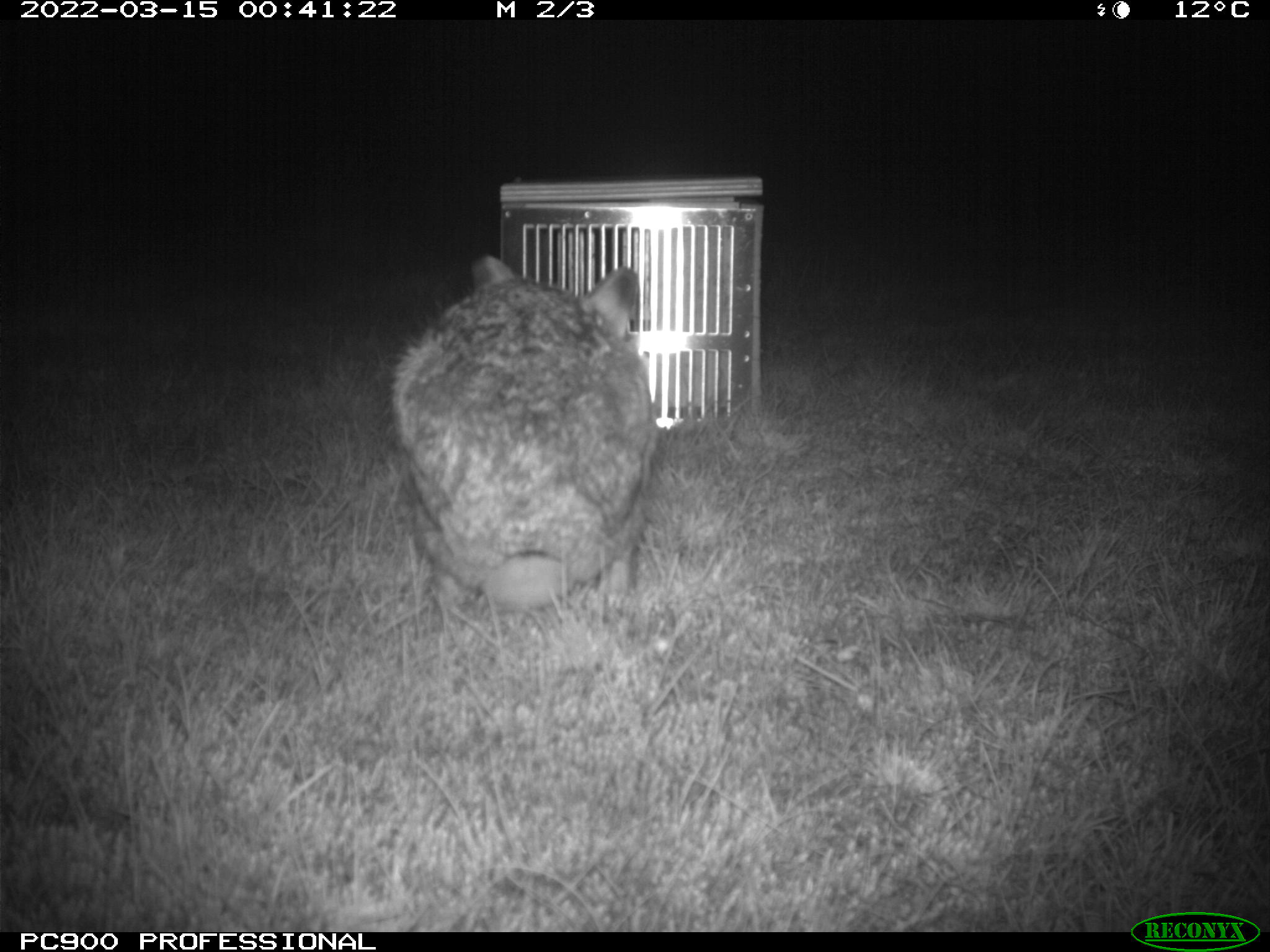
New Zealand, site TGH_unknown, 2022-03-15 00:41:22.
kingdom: Animalia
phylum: Chordata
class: Mammalia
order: Lagomorpha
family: Leporidae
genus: Lepus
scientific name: Lepus europaeus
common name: brown hare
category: hare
Hare (brown hare) (Lepus europaeus).